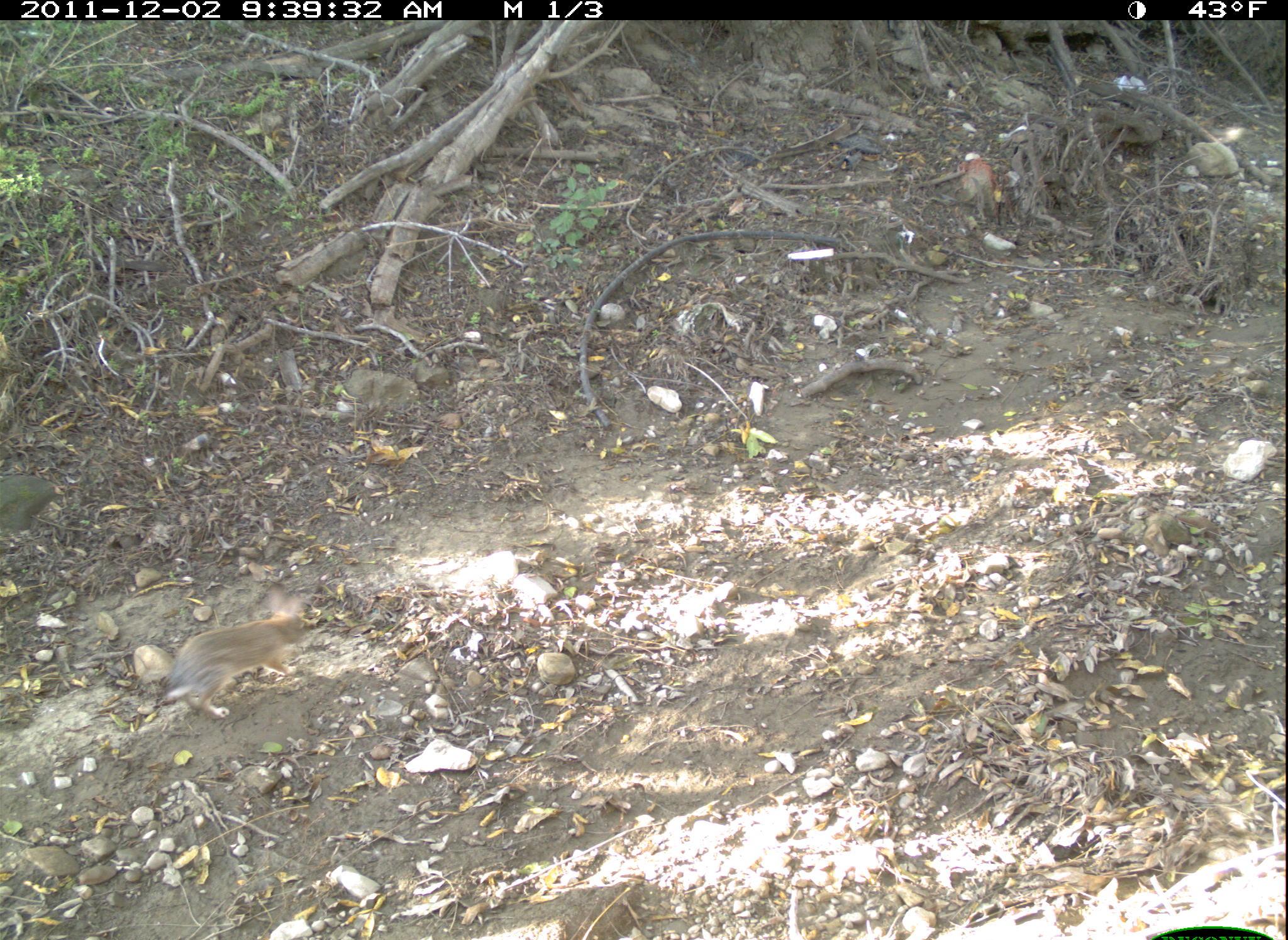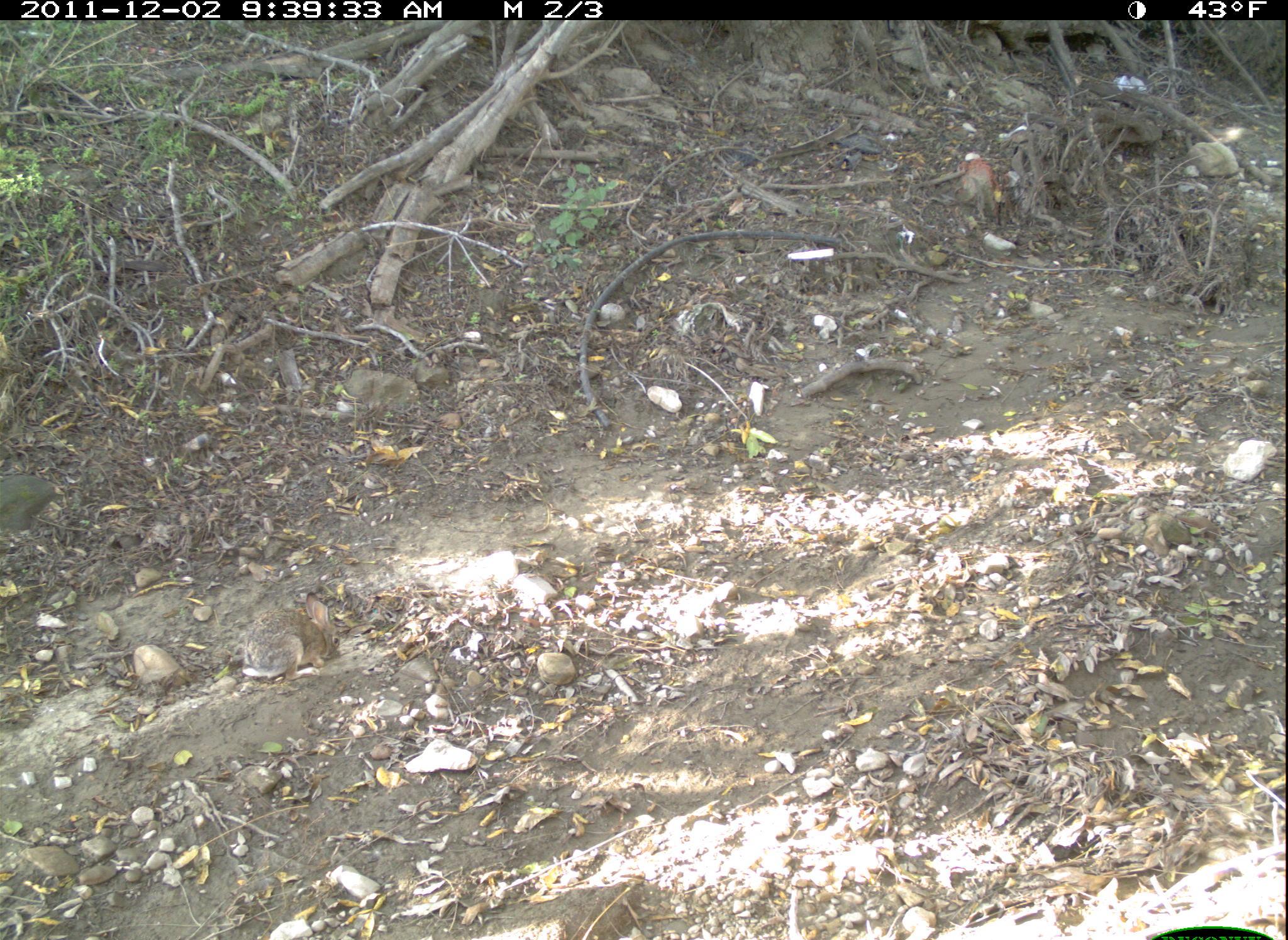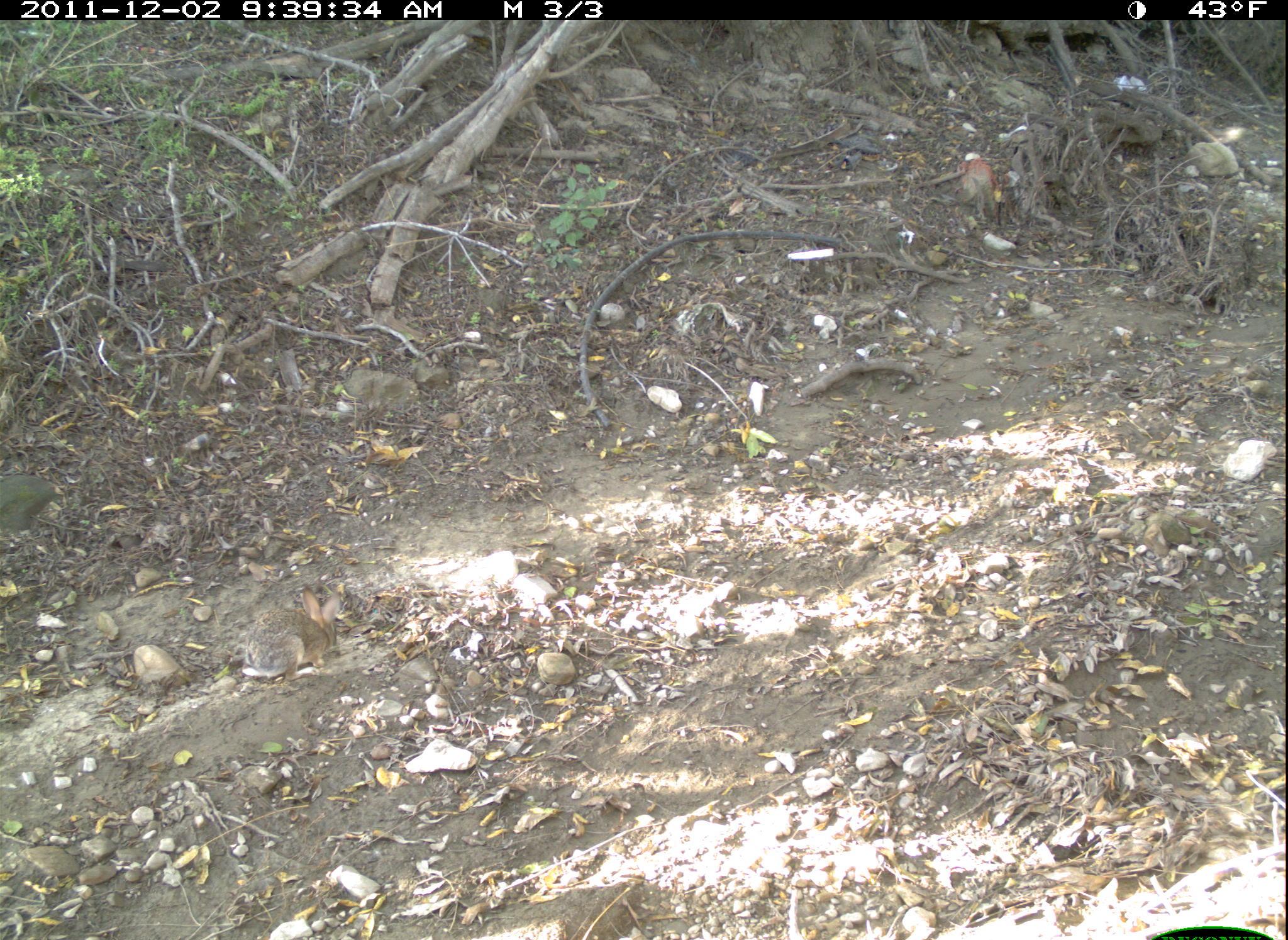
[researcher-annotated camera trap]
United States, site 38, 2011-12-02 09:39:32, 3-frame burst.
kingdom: Animalia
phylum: Chordata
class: Mammalia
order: Lagomorpha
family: Leporidae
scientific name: Leporidae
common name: rabbits and hares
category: rabbit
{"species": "rabbit (rabbits and hares) (Leporidae)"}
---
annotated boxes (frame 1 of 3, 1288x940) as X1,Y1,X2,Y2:
rabbit: 153,579,319,723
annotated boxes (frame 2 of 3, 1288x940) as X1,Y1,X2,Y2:
rabbit: 199,571,360,702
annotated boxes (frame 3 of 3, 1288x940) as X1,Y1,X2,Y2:
rabbit: 229,573,354,697